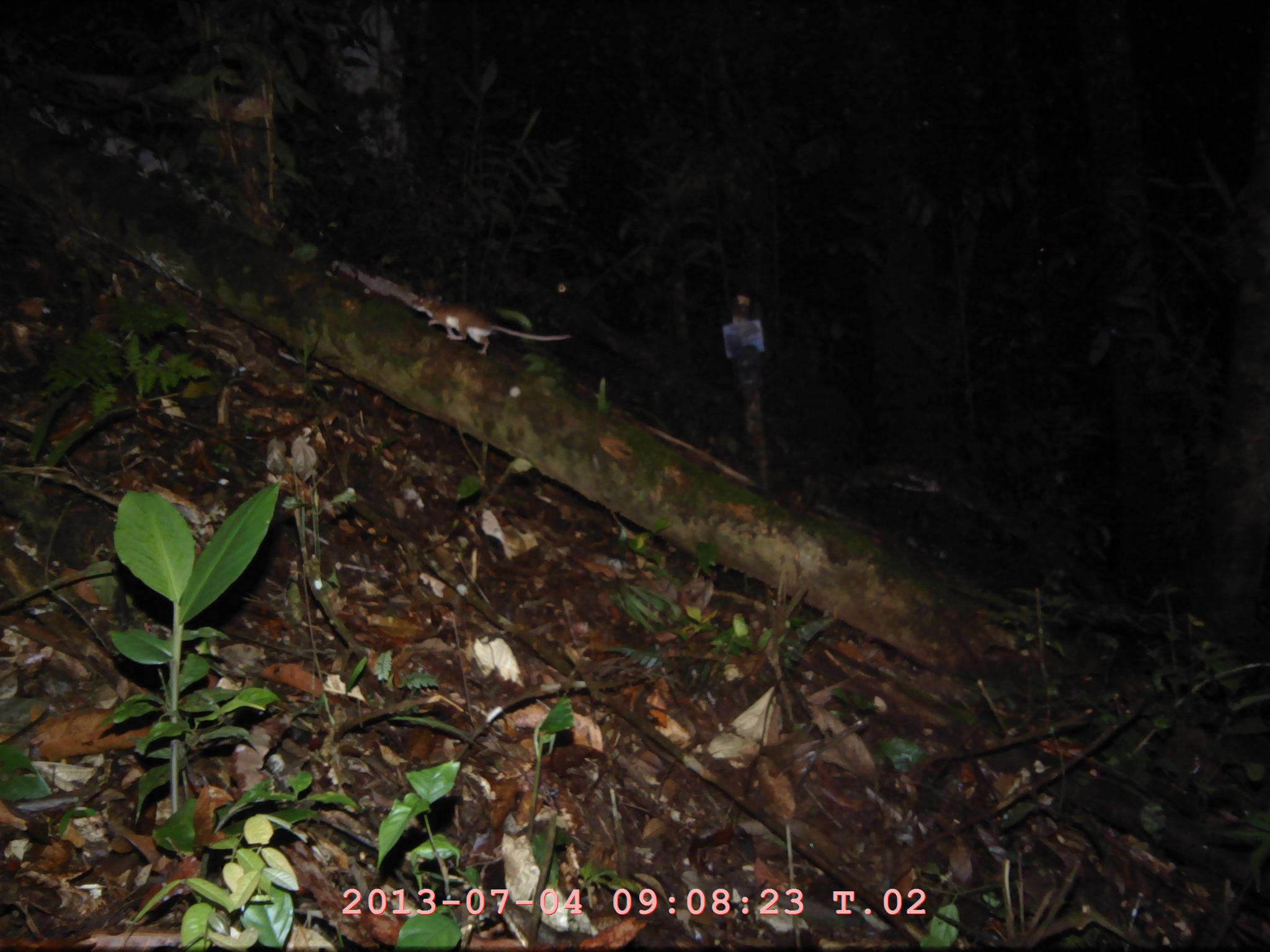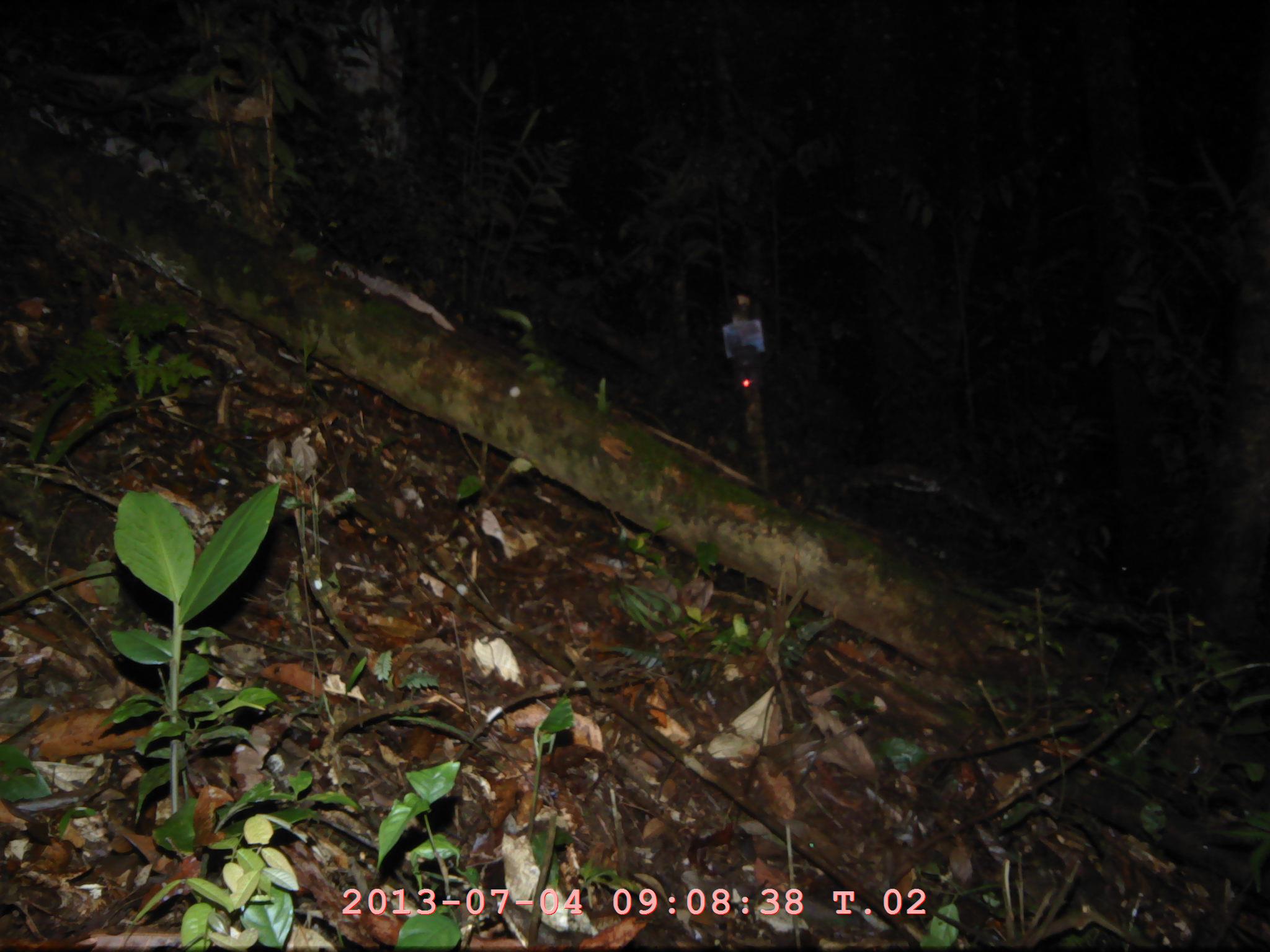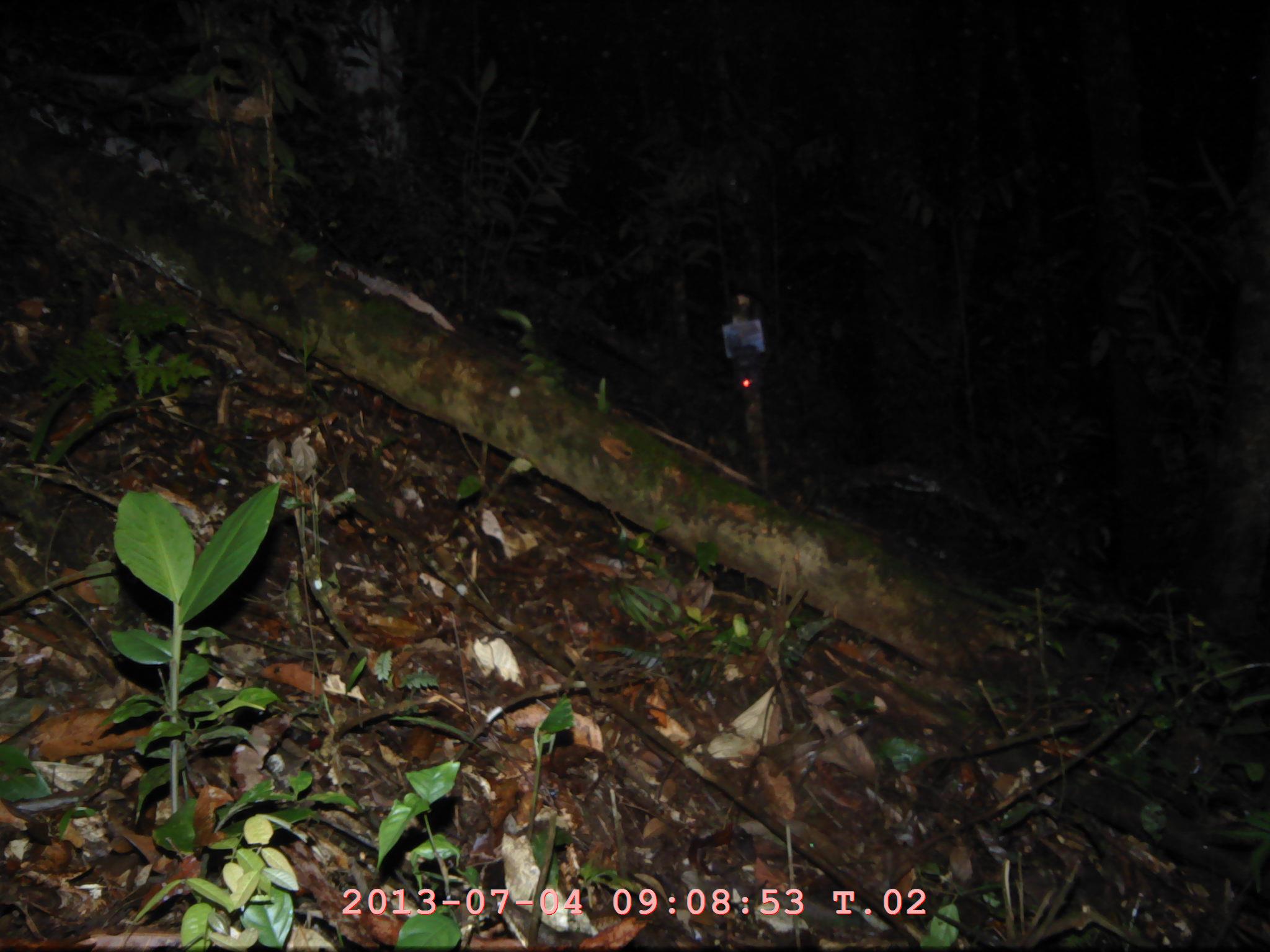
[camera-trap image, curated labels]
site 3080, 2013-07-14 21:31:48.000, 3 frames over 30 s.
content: unidentified animal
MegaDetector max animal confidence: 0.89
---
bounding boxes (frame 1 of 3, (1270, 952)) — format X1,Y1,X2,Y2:
unknown: 411,293,573,356